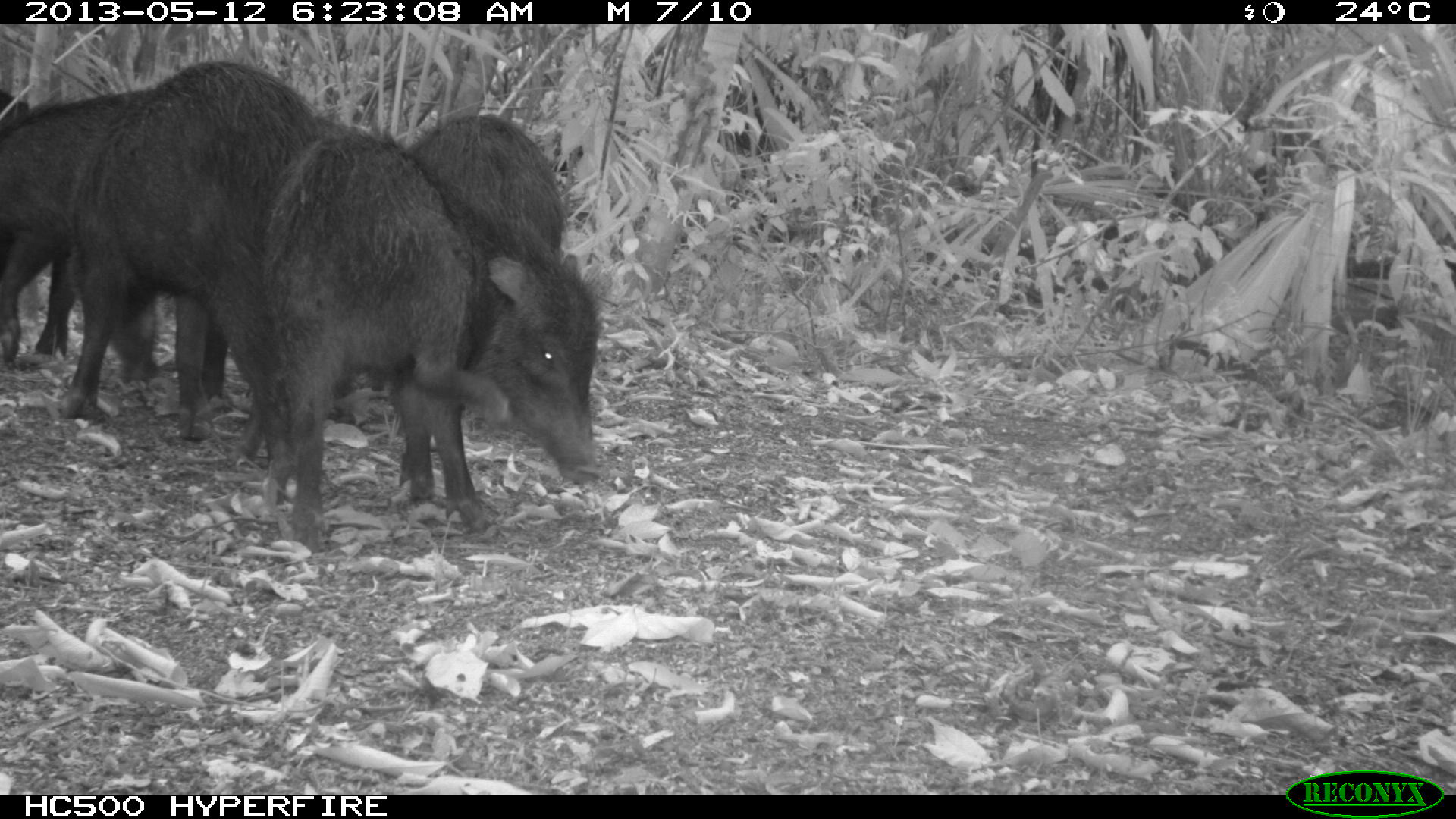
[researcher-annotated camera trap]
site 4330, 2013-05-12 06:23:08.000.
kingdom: Animalia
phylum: Chordata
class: Mammalia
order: Artiodactyla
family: Tayassuidae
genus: Tayassu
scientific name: Tayassu pecari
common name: white-lipped peccary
Tayassu pecari (white-lipped peccary), count 5.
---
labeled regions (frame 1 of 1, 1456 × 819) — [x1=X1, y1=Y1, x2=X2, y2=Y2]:
tayassu pecari: [x1=256, y1=123, x2=600, y2=551]; [x1=58, y1=58, x2=324, y2=505]; [x1=0, y1=91, x2=225, y2=401]; [x1=403, y1=115, x2=566, y2=252]